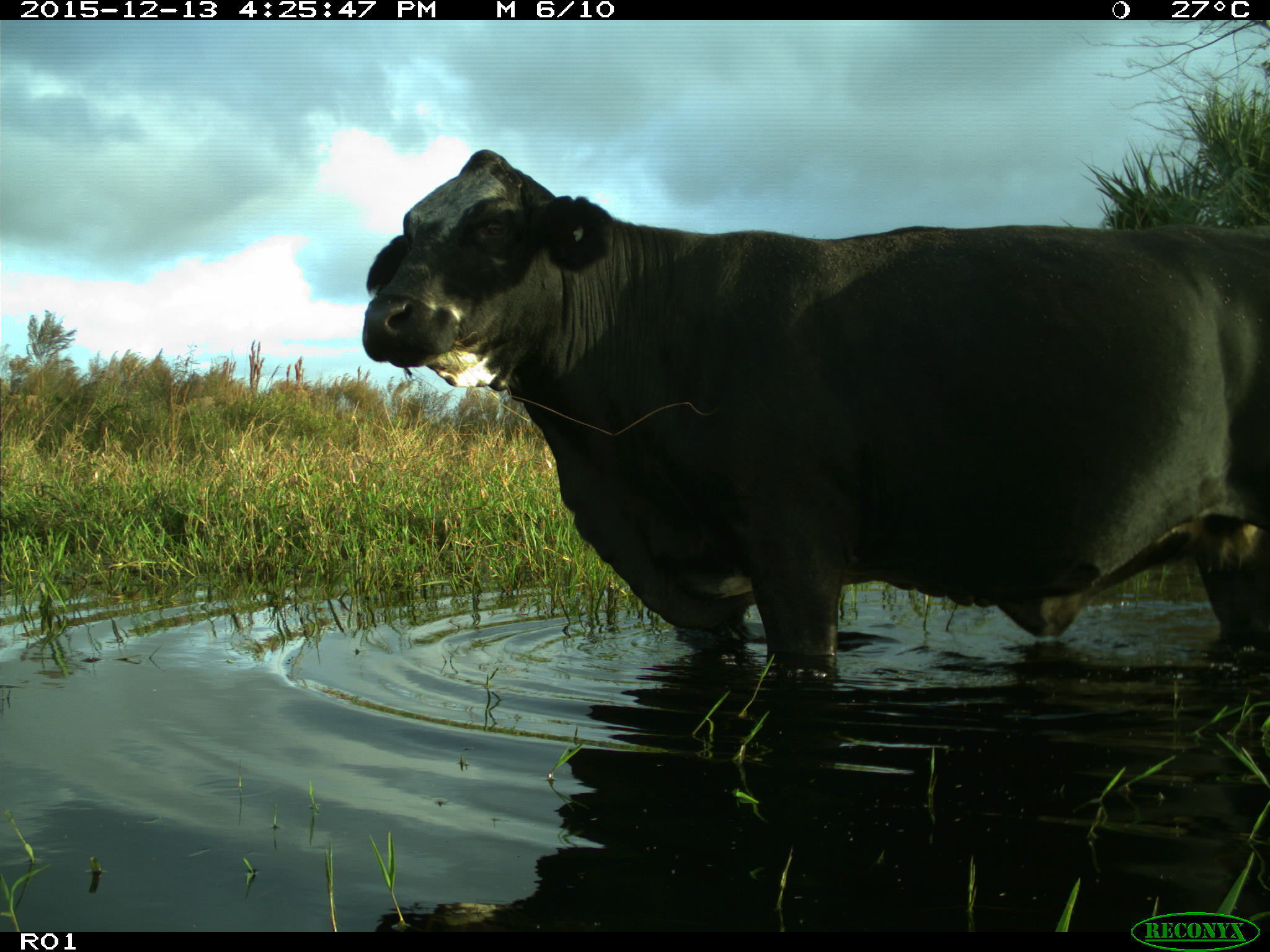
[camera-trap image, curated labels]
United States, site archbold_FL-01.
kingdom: Animalia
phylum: Chordata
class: Mammalia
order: Artiodactyla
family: Bovidae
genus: Bos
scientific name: Bos taurus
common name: domestic cow